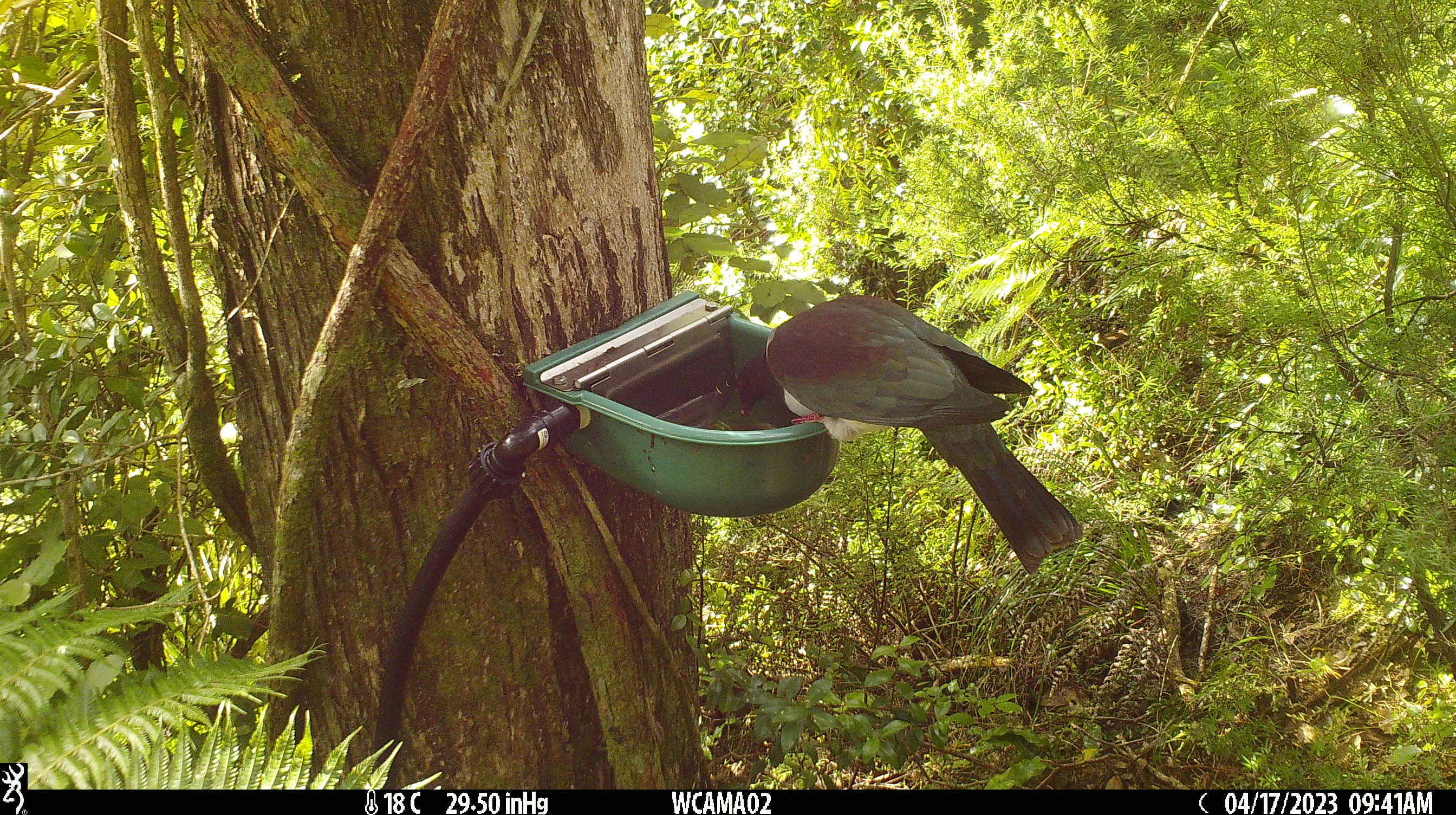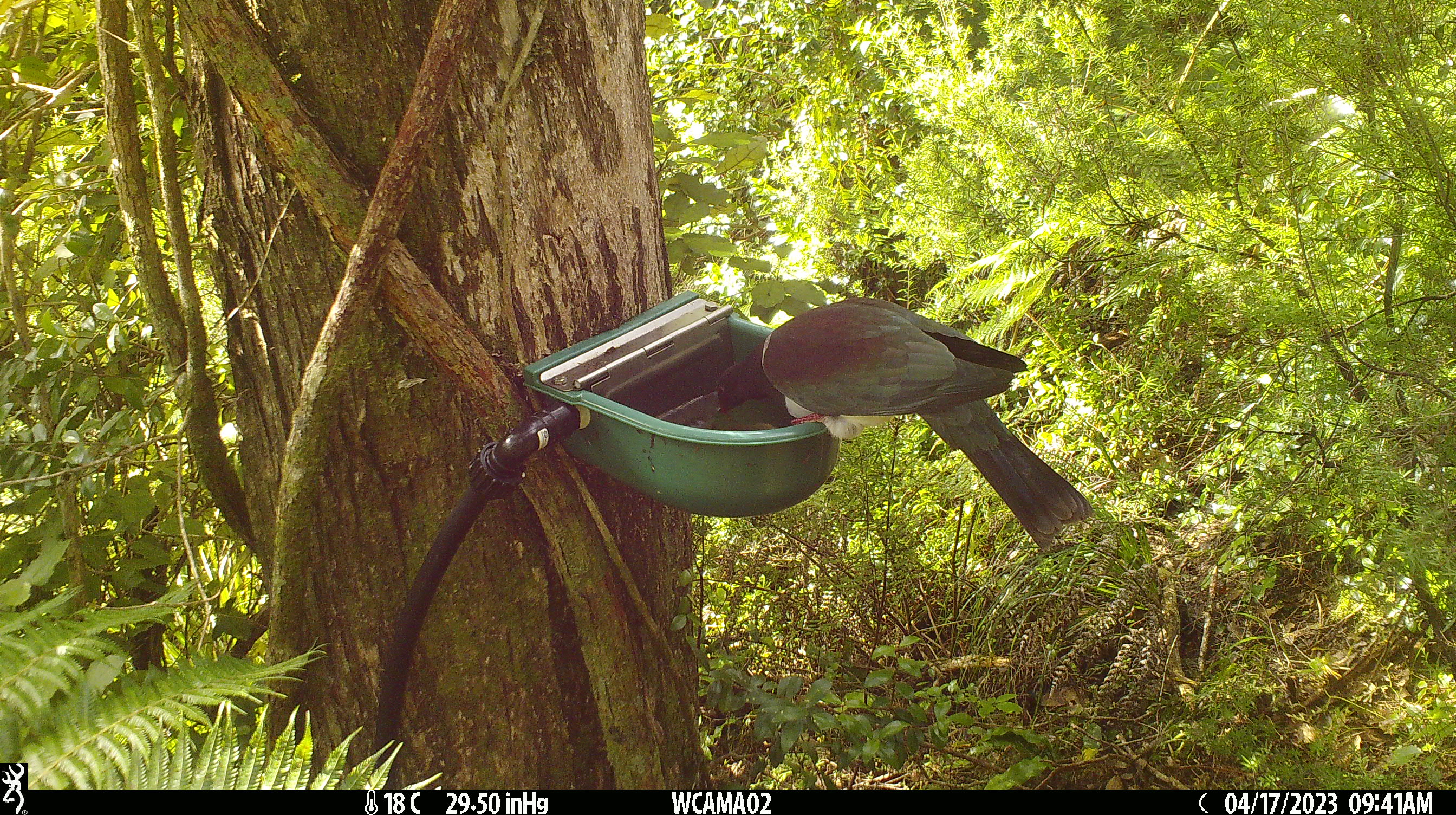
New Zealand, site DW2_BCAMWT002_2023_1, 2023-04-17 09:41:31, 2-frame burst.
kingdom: Animalia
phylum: Chordata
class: Aves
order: Columbiformes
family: Columbidae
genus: Hemiphaga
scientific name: Hemiphaga novaeseelandiae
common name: new zealand pigeon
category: kereru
Kereru (new zealand pigeon) (Hemiphaga novaeseelandiae).